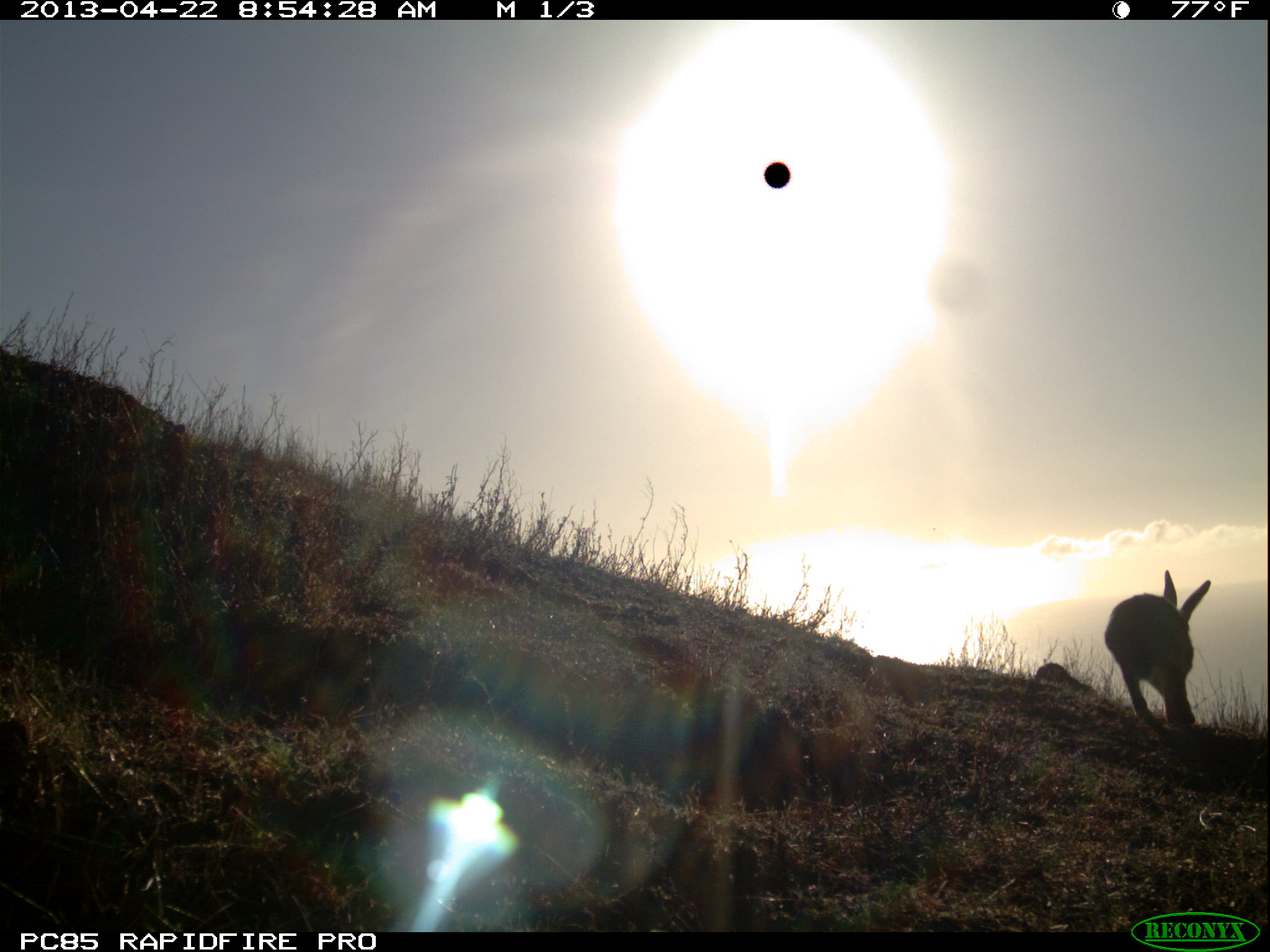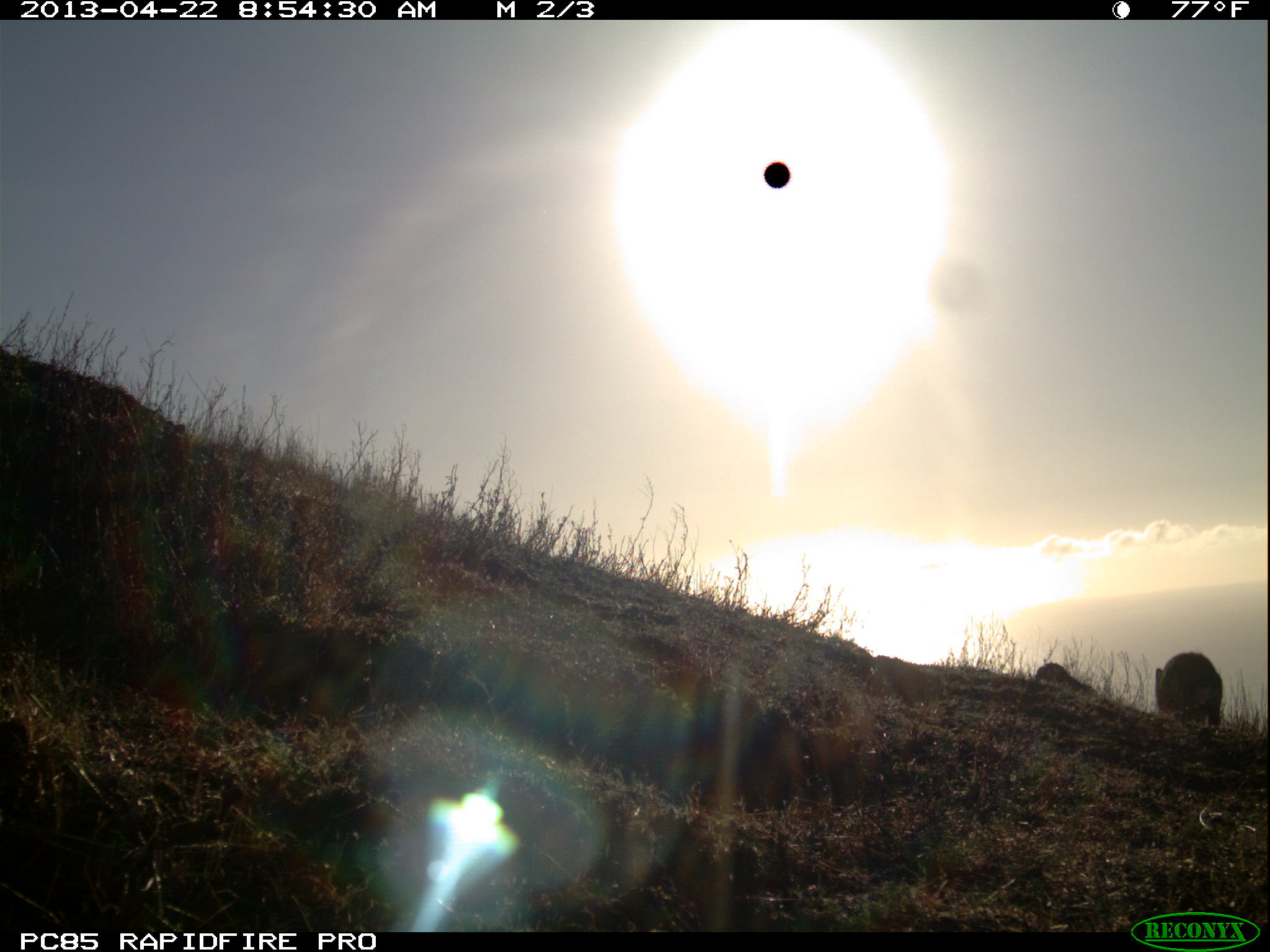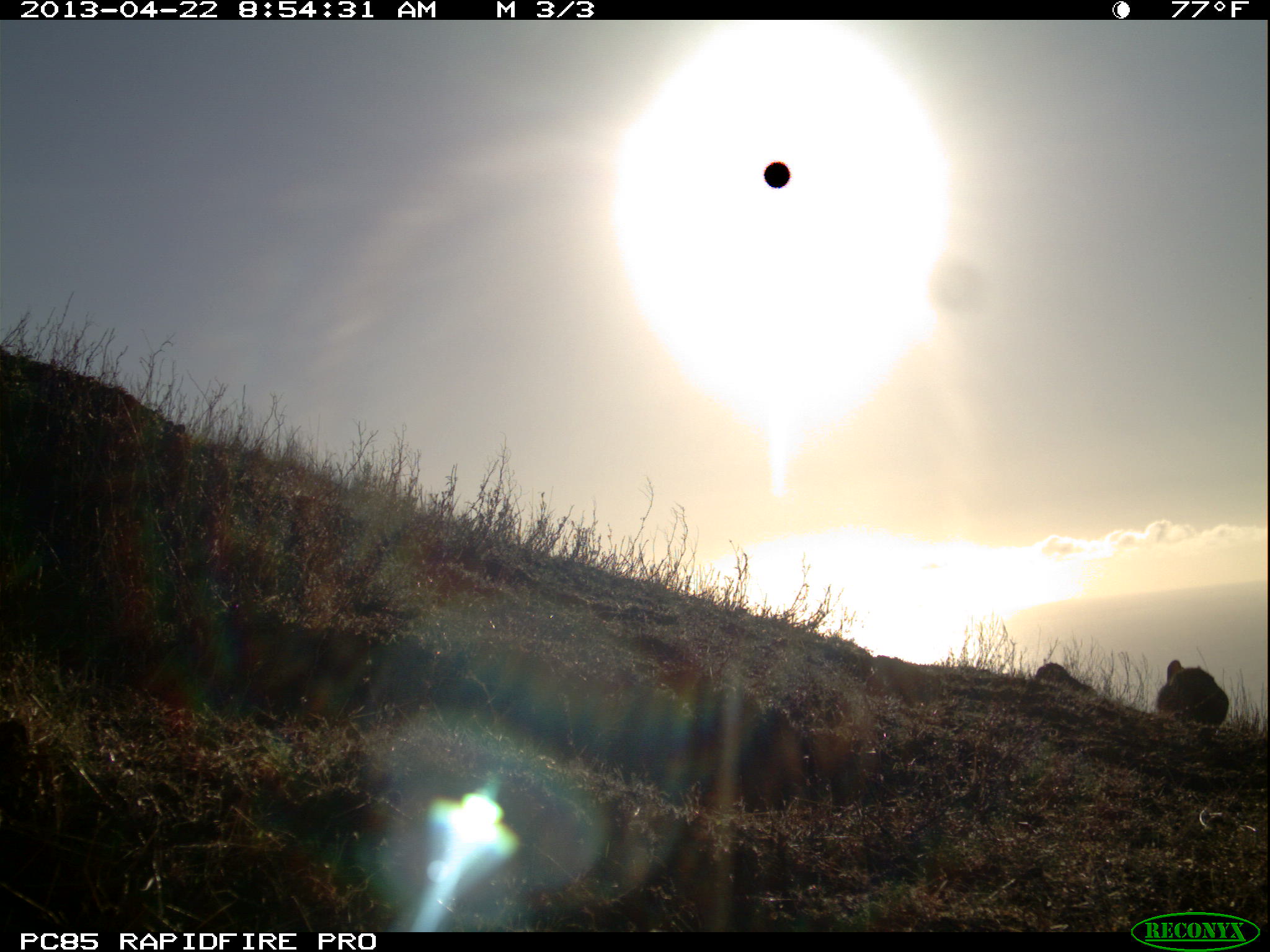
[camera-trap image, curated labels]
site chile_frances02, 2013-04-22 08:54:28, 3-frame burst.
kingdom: Animalia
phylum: Chordata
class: Mammalia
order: Lagomorpha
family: Leporidae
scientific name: Leporidae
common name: rabbits and hares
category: rabbit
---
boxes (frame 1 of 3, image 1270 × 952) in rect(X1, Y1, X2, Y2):
rabbit: rect(1103, 570, 1212, 735)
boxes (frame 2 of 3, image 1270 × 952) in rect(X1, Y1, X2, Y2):
rabbit: rect(1155, 649, 1225, 731)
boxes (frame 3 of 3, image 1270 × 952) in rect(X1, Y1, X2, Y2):
rabbit: rect(1157, 659, 1228, 732)